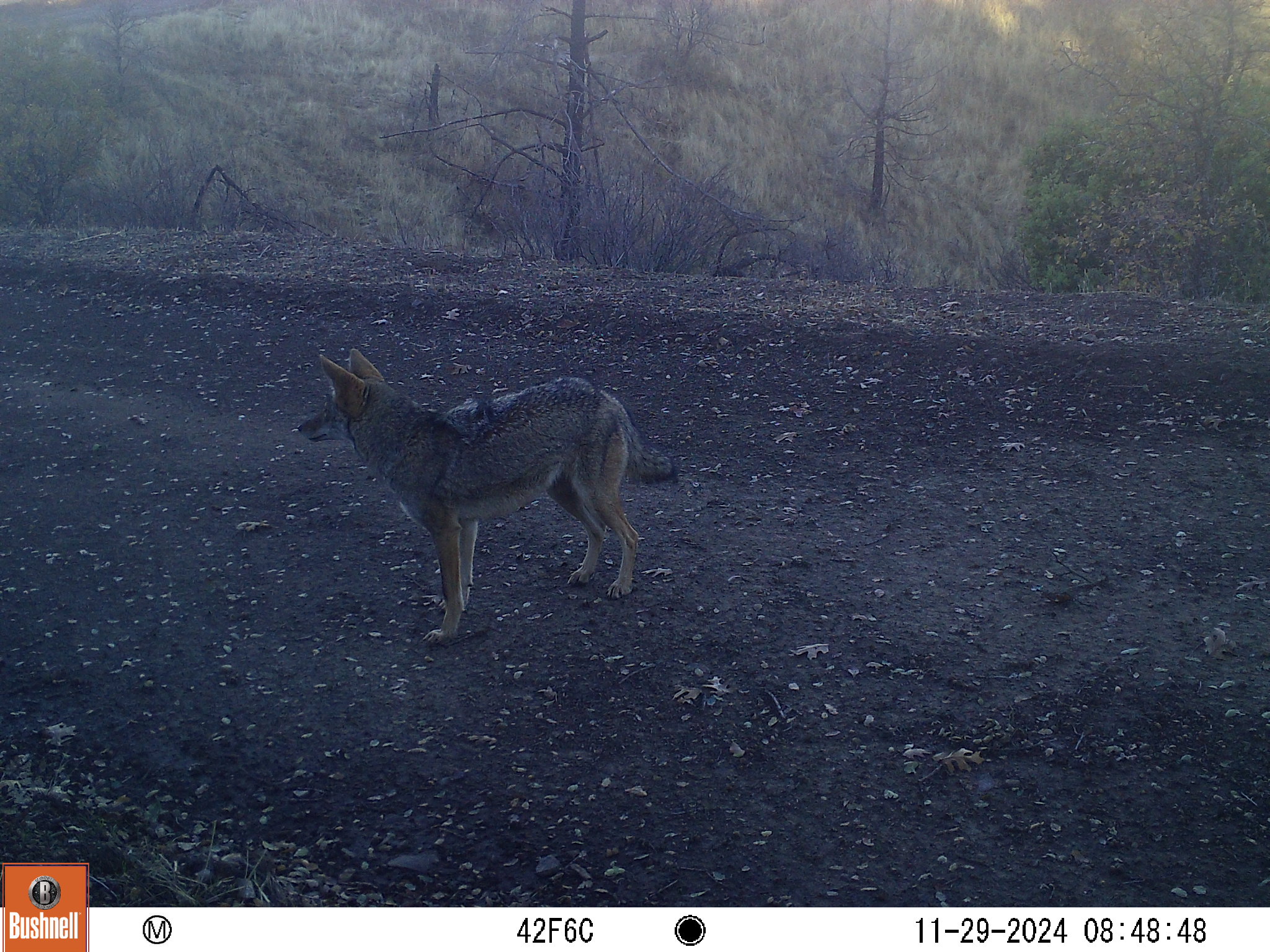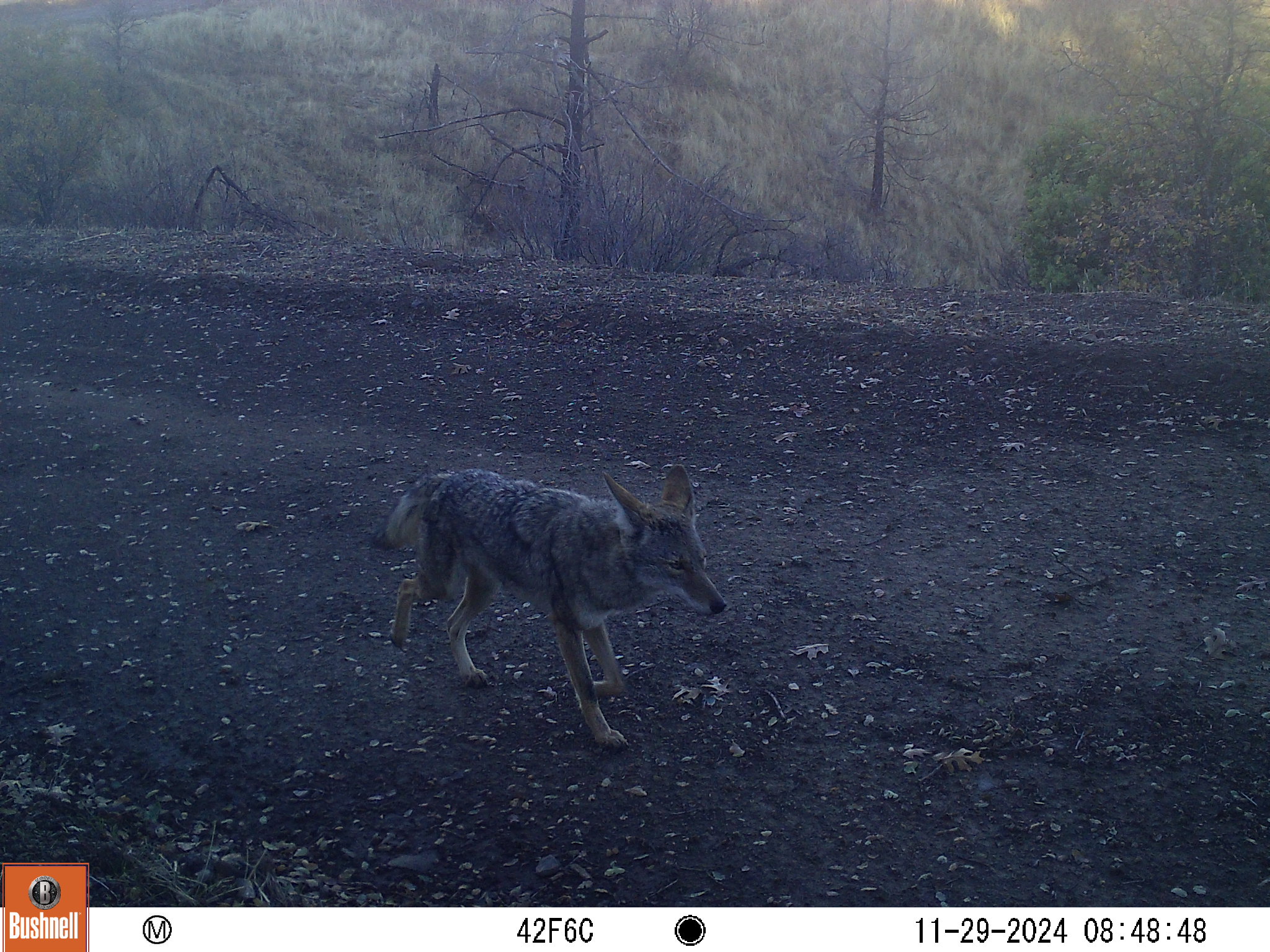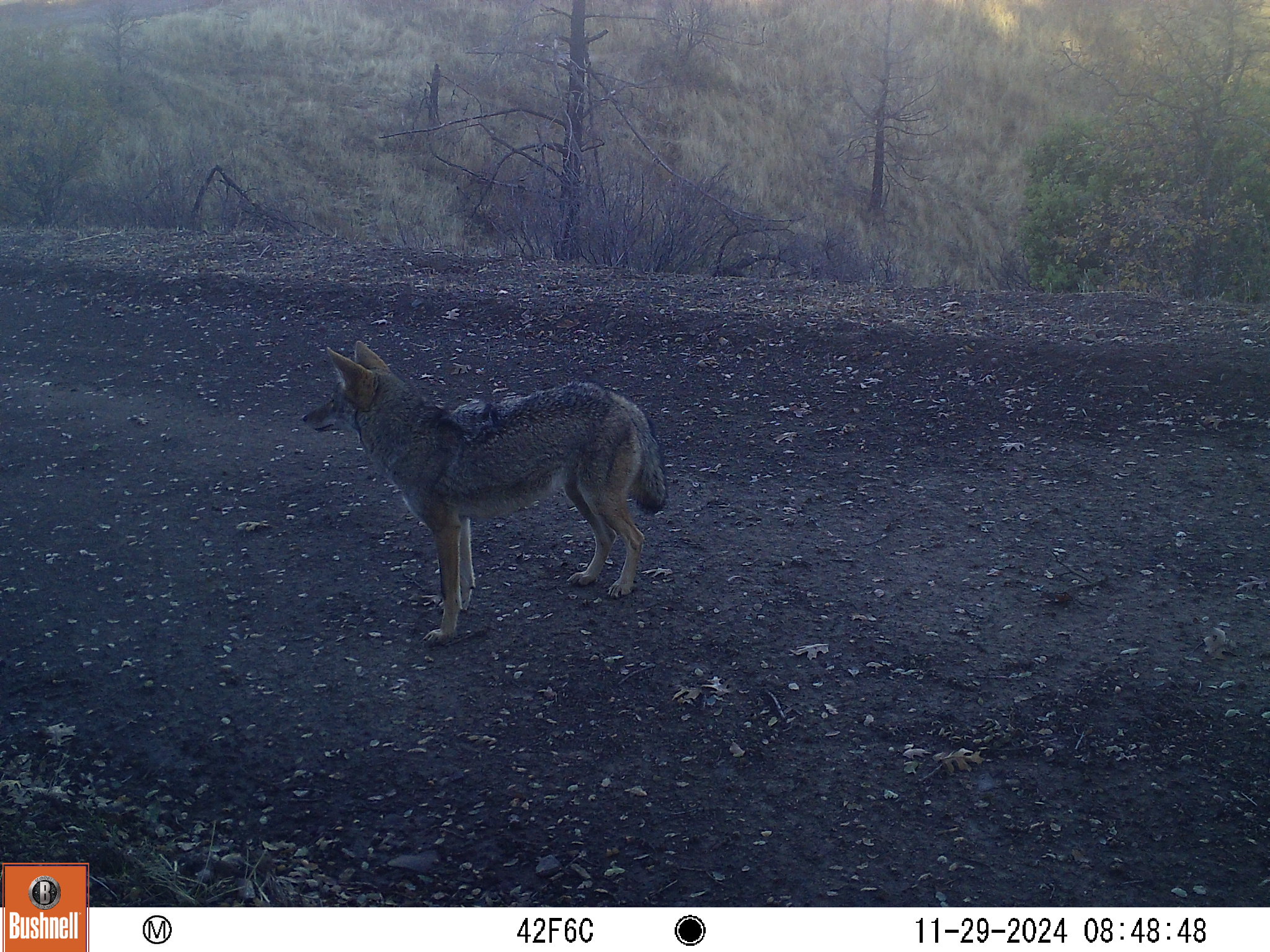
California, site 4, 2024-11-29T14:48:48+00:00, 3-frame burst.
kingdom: Animalia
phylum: Chordata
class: Mammalia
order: Carnivora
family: Canidae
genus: Canis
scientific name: Canis latrans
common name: coyote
Coyote (Canis latrans).